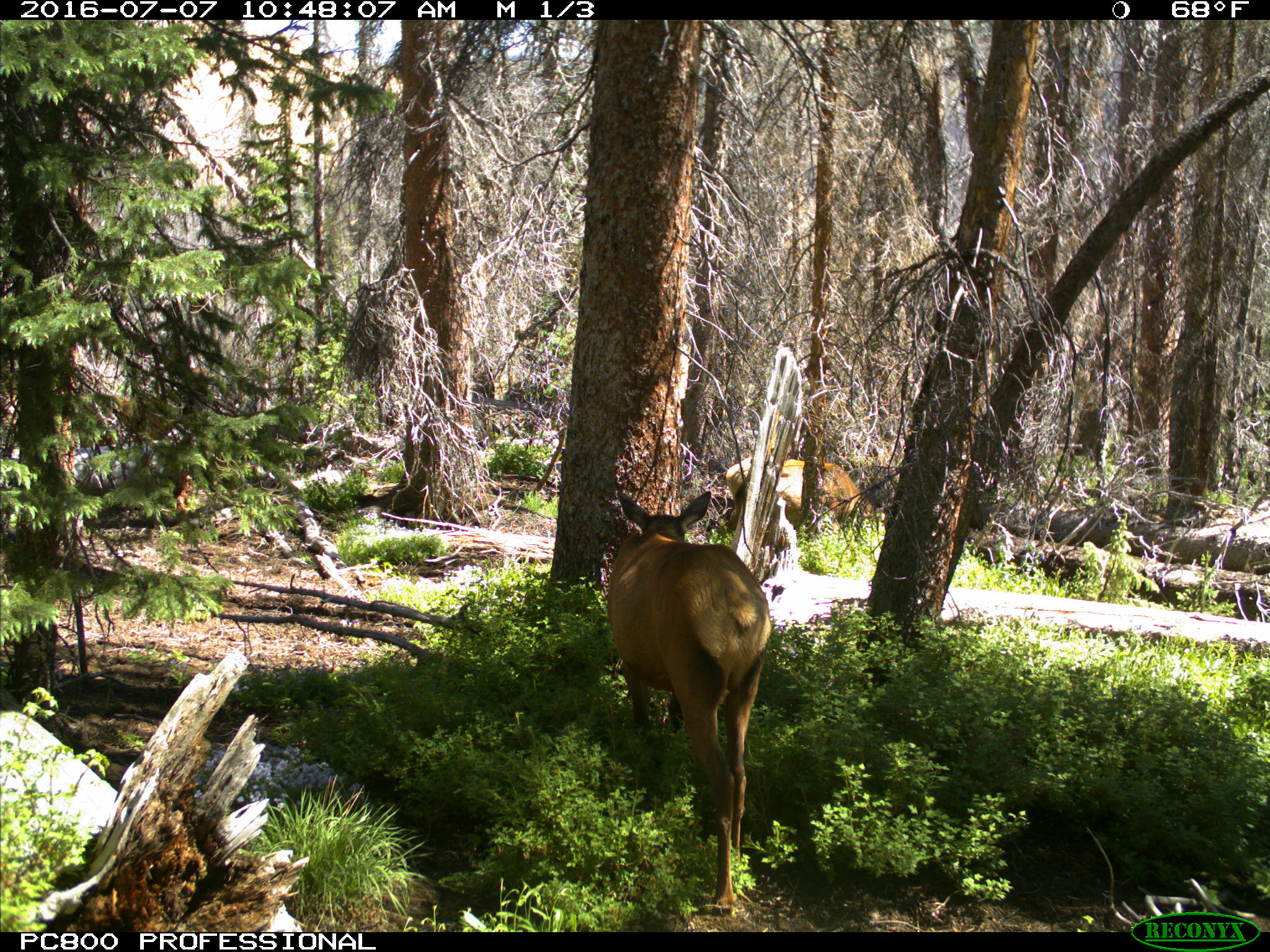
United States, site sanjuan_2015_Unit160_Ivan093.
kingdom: Animalia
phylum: Chordata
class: Mammalia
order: Artiodactyla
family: Cervidae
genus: Cervus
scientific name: Cervus elaphus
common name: red deer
Cervus elaphus (red deer).